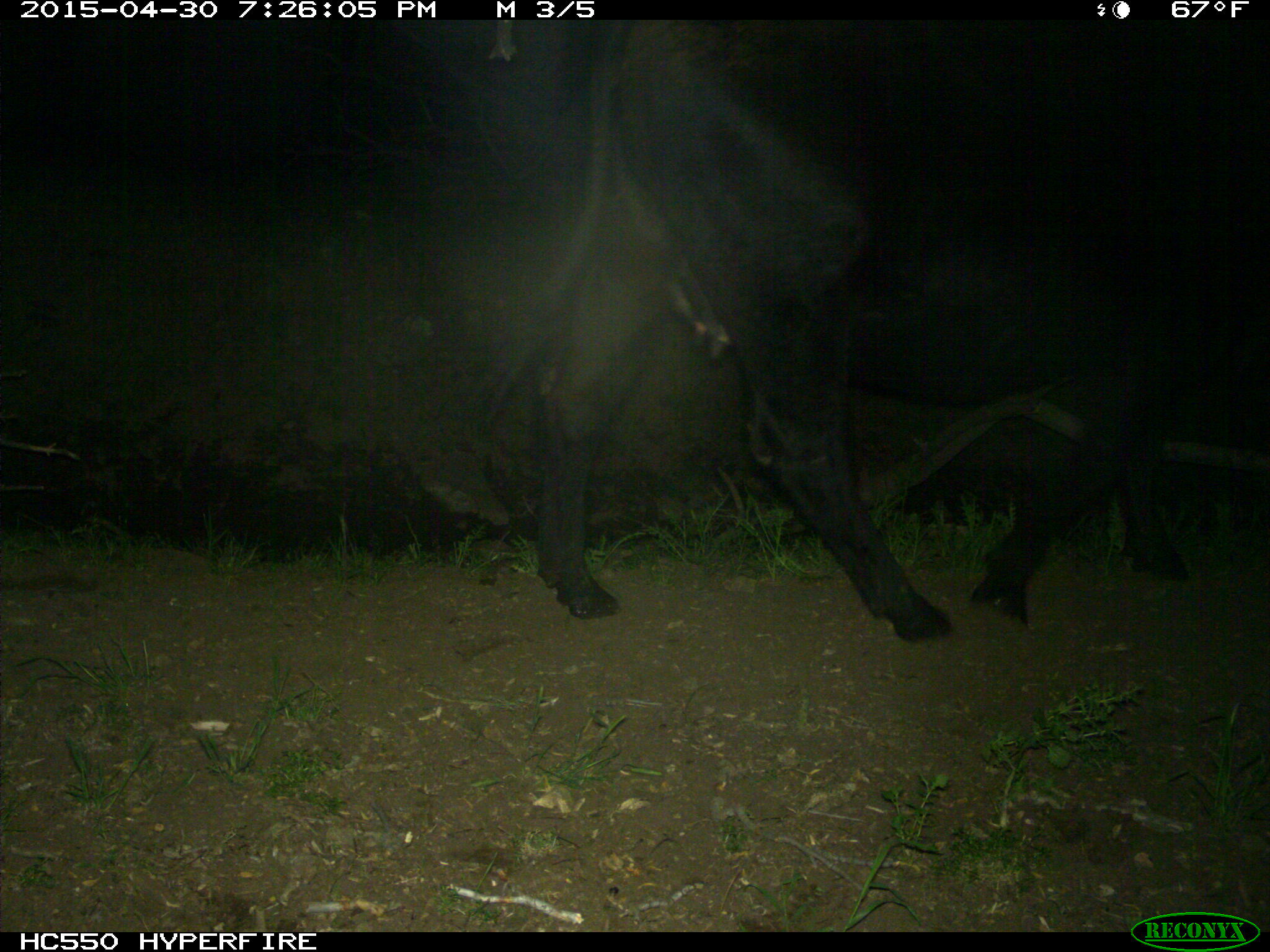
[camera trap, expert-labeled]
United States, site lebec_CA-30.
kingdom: Animalia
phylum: Chordata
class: Mammalia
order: Artiodactyla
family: Bovidae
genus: Bos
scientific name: Bos taurus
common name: domestic cow